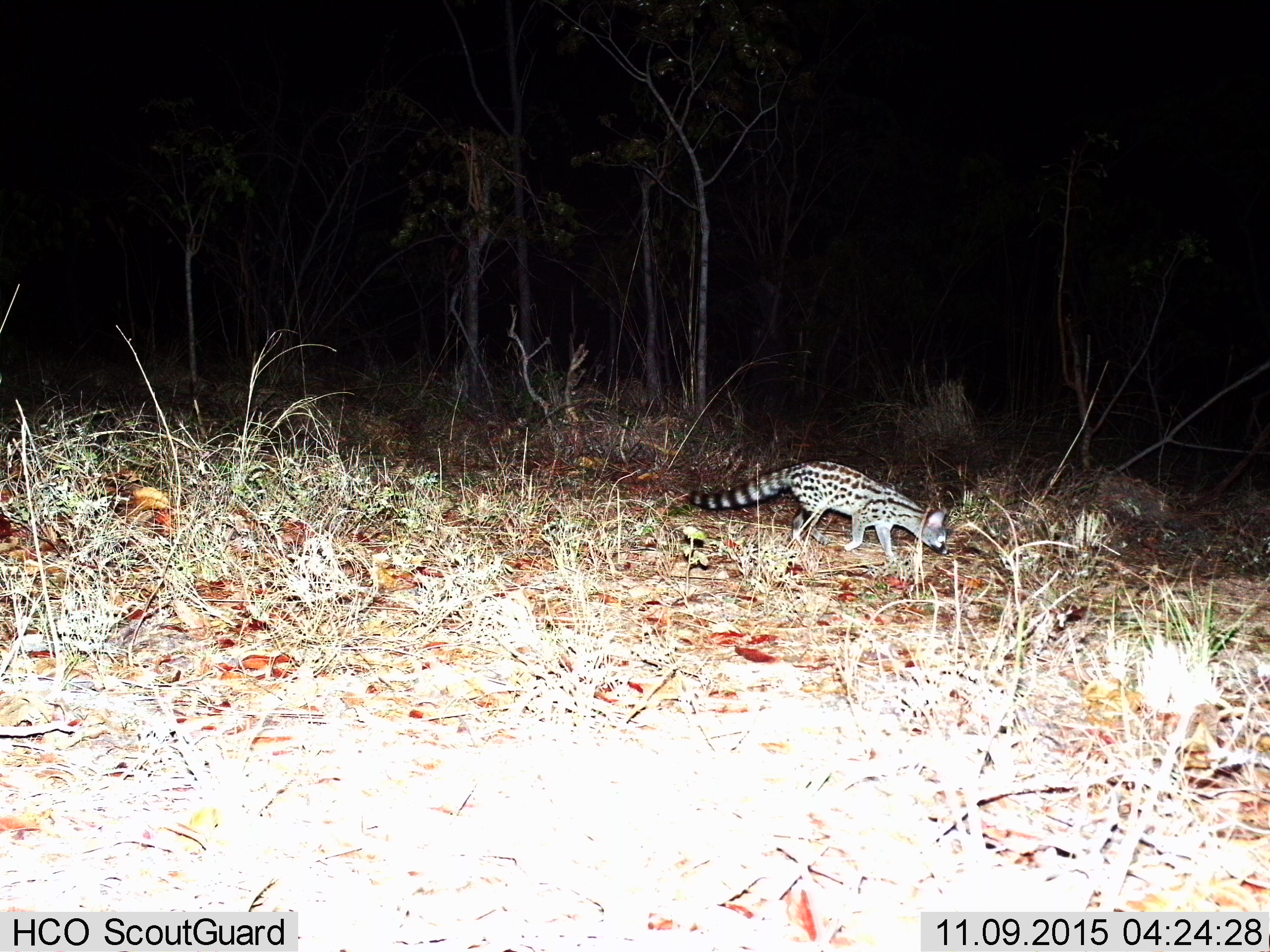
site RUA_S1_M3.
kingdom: Animalia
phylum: Chordata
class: Mammalia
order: Carnivora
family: Viverridae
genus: Genetta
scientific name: Genetta genetta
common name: small-spotted genet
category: genetcommonsmallspotted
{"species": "genetcommonsmallspotted (small-spotted genet) (Genetta genetta)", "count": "1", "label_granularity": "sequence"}